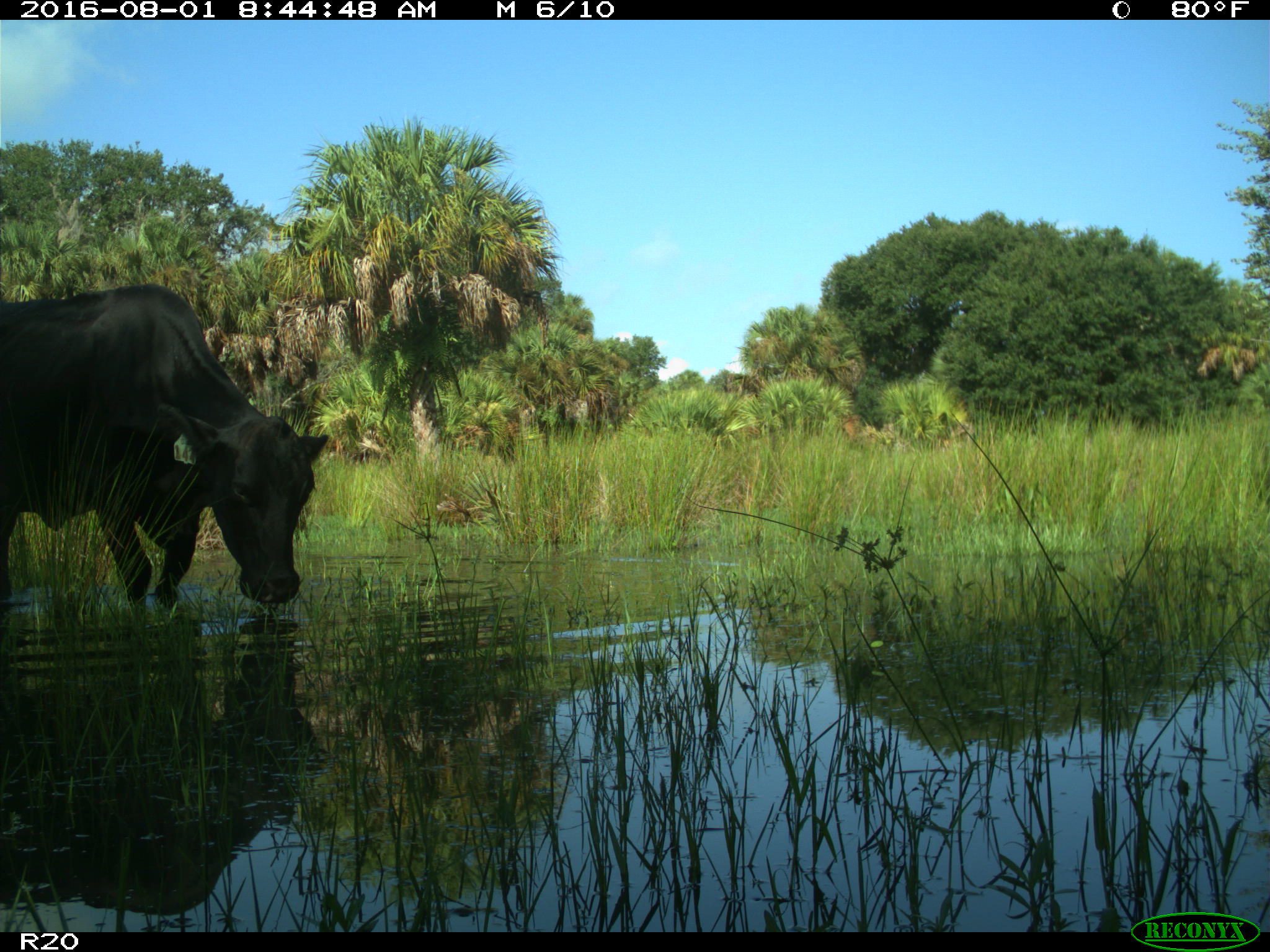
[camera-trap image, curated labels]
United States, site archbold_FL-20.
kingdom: Animalia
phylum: Chordata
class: Mammalia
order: Artiodactyla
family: Bovidae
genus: Bos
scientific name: Bos taurus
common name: domestic cow